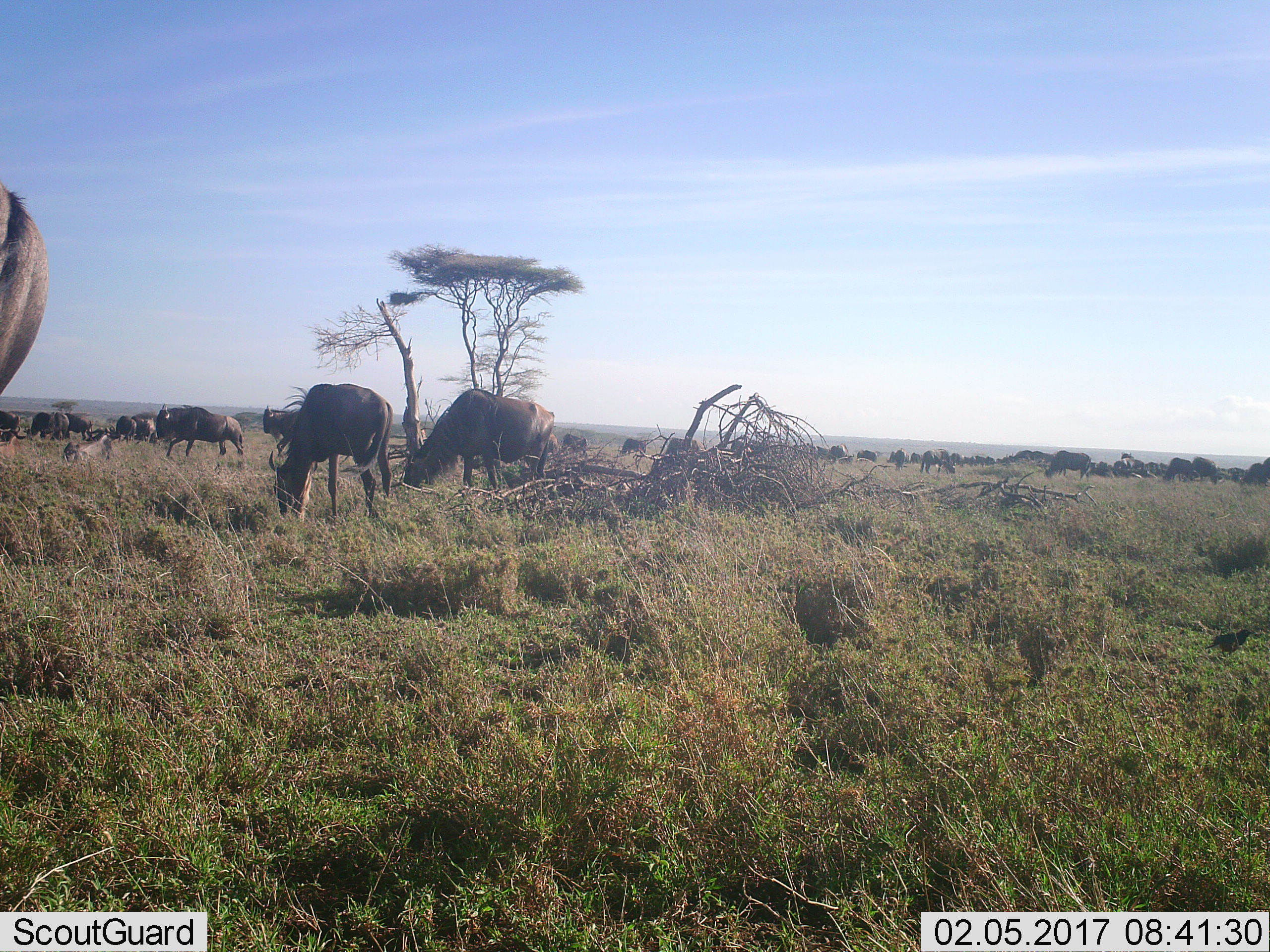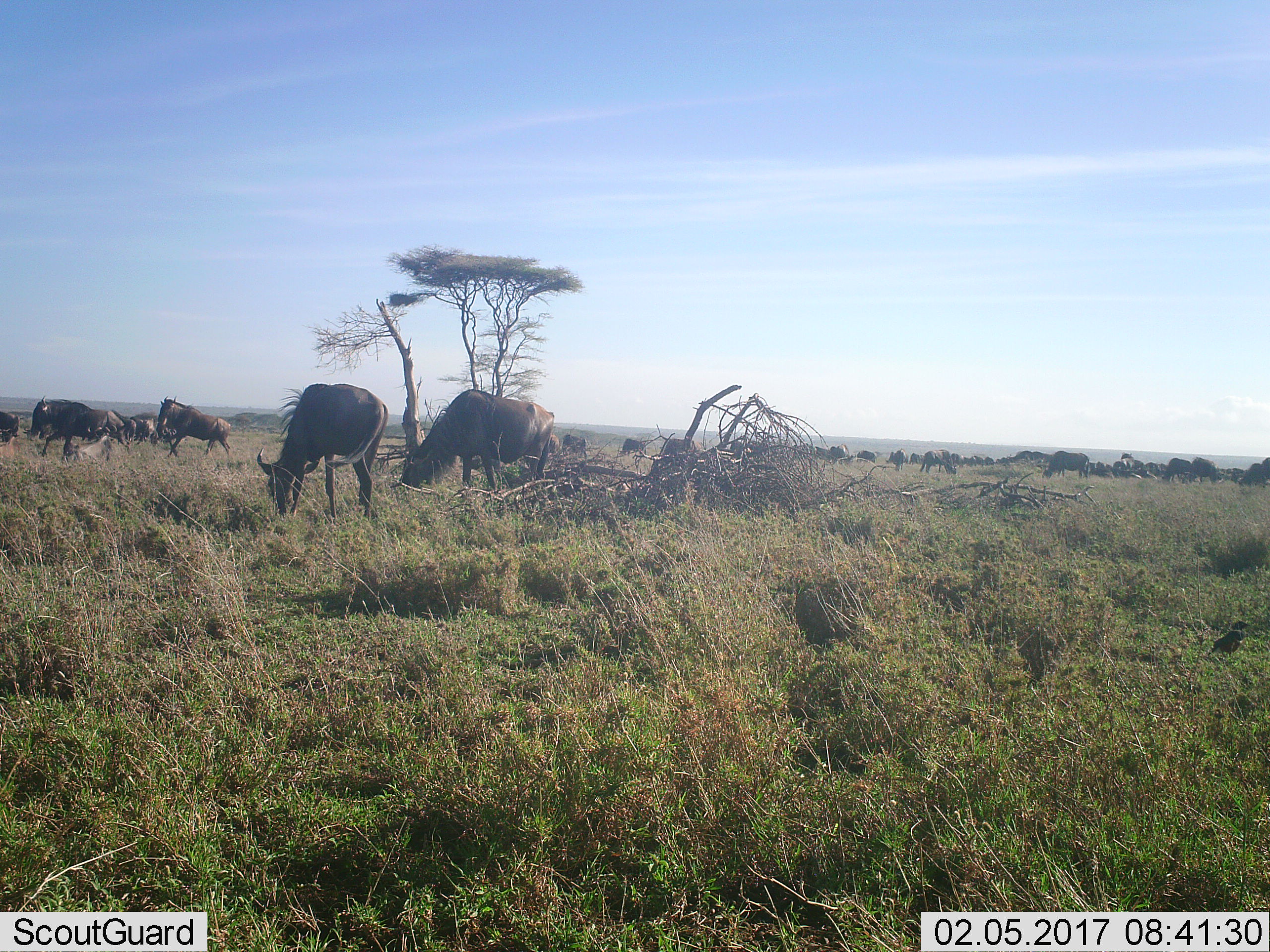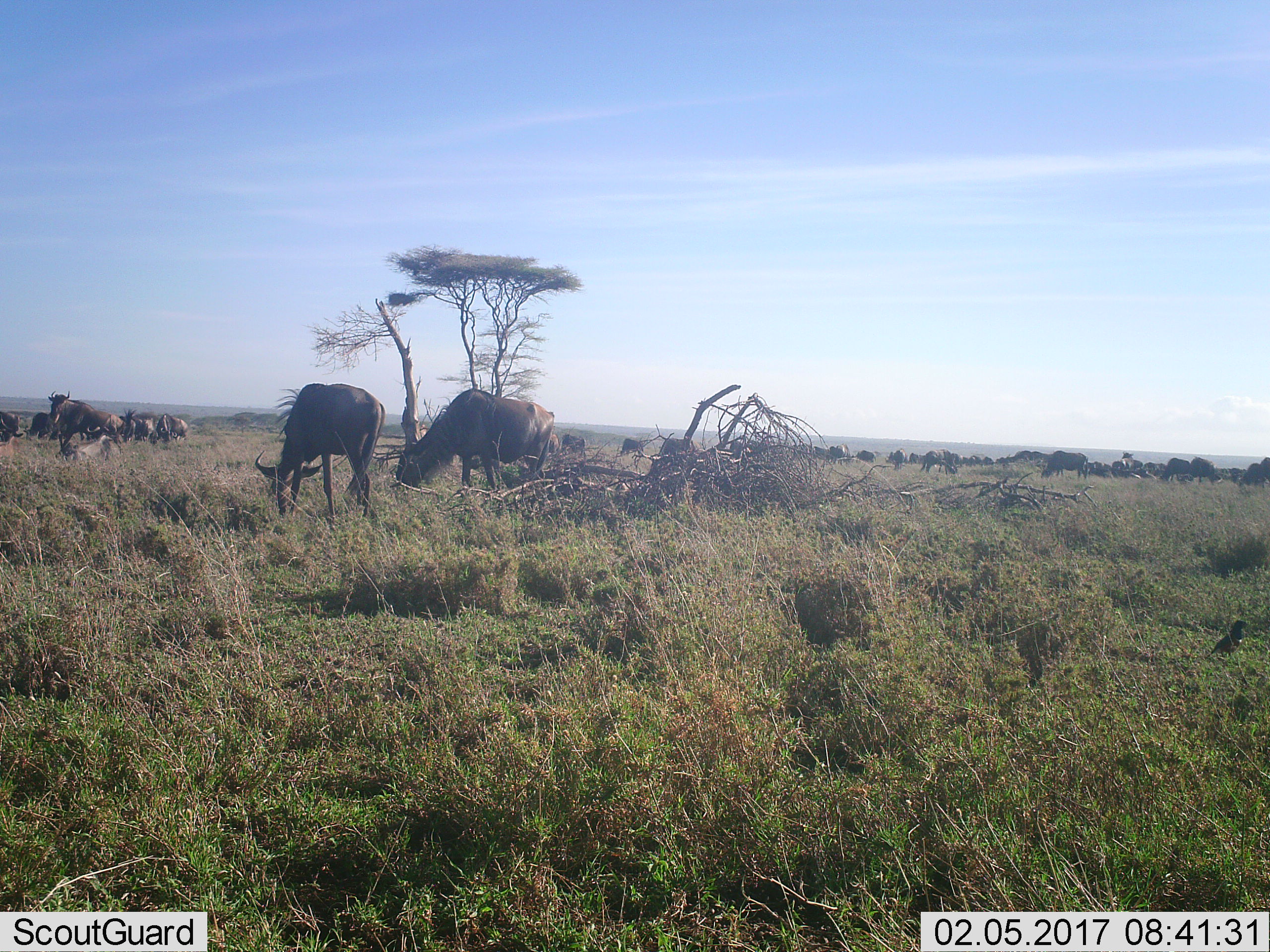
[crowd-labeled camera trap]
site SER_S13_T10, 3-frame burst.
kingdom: Animalia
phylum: Chordata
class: Mammalia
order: Artiodactyla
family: Bovidae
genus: Connochaetes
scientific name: Connochaetes taurinus taurinus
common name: blue wildebeest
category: wildebeestblue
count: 51+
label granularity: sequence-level